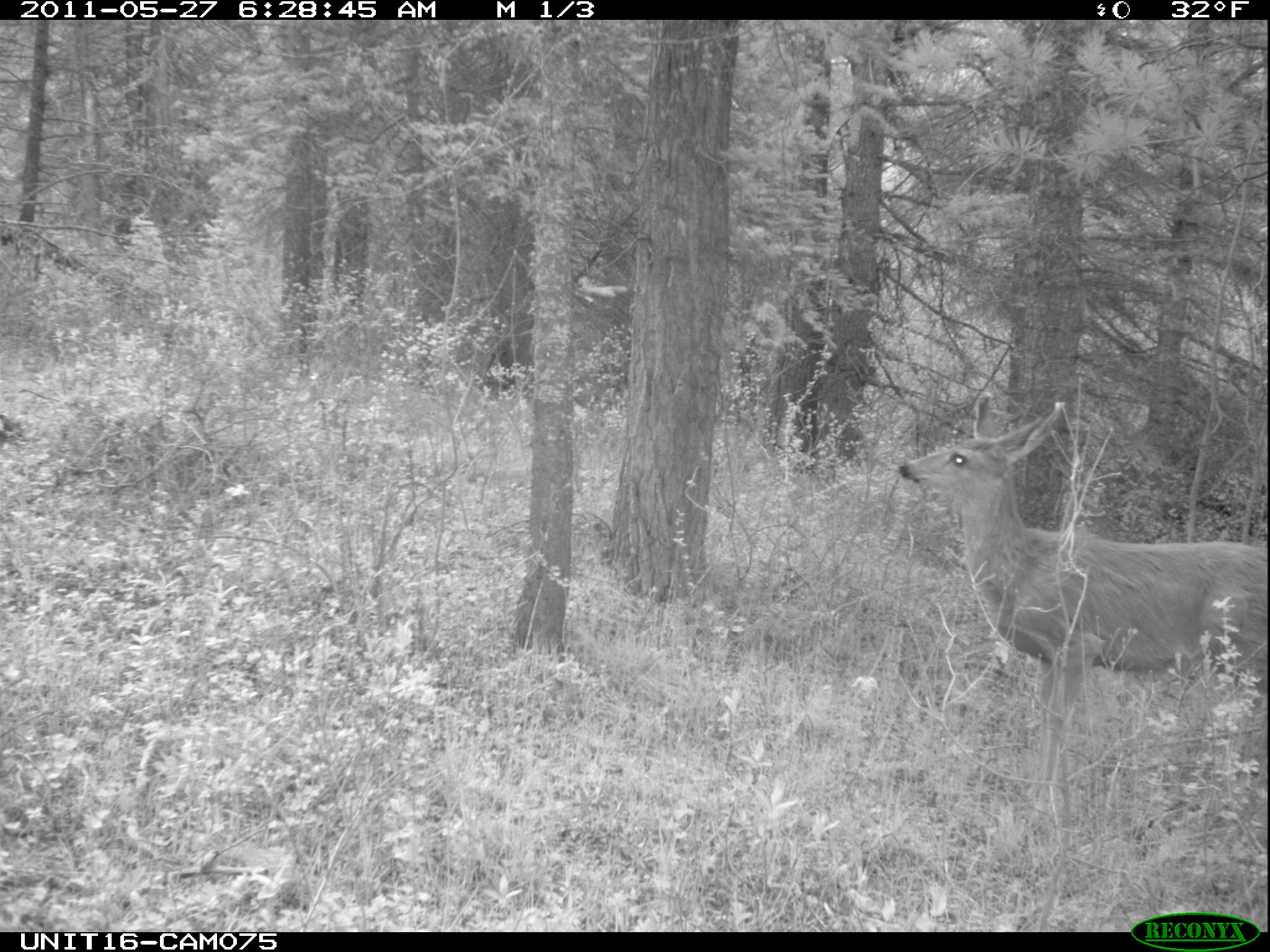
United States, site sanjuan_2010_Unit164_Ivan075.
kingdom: Animalia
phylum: Chordata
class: Mammalia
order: Artiodactyla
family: Cervidae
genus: Odocoileus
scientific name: Odocoileus hemionus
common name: mule deer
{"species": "Odocoileus hemionus (mule deer)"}